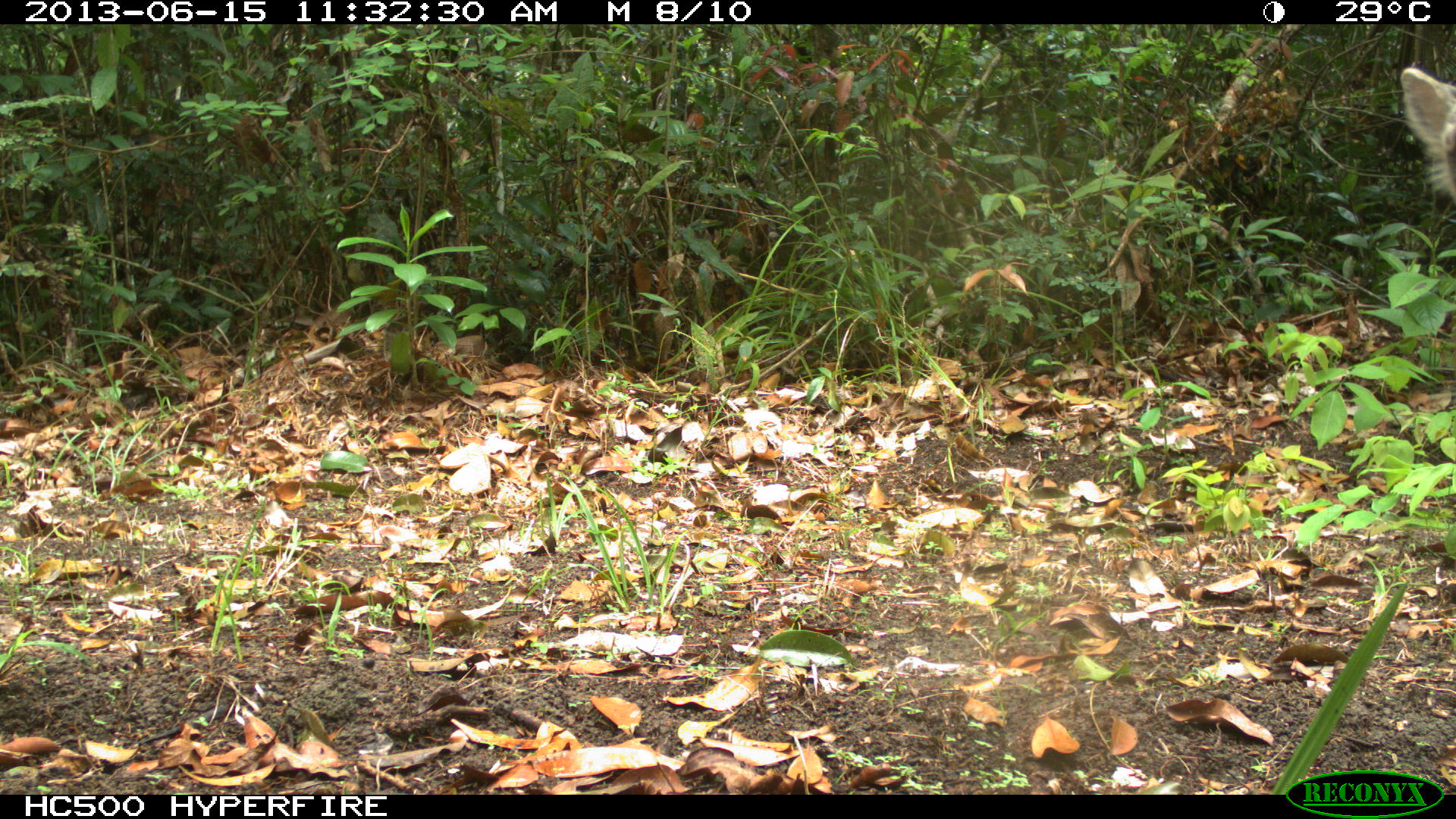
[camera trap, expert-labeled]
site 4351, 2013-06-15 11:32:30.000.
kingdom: Animalia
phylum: Chordata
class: Mammalia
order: Carnivora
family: Felidae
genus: Puma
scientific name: Puma concolor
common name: mountain lion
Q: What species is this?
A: Puma concolor (mountain lion).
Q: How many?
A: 2.